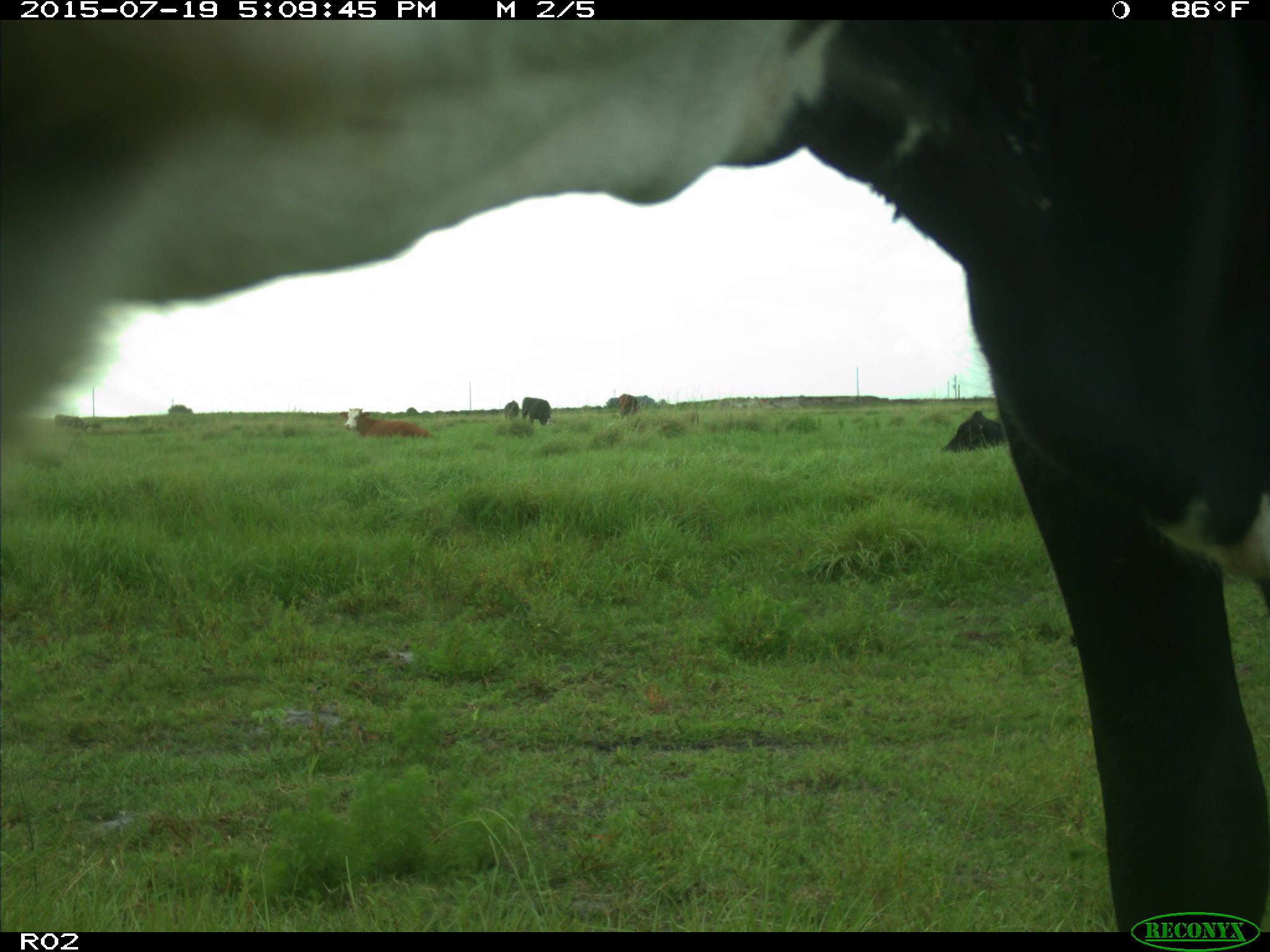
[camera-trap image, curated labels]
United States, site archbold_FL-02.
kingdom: Animalia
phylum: Chordata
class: Mammalia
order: Artiodactyla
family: Bovidae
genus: Bos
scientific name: Bos taurus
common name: domestic cow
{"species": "Bos taurus (domestic cow)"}